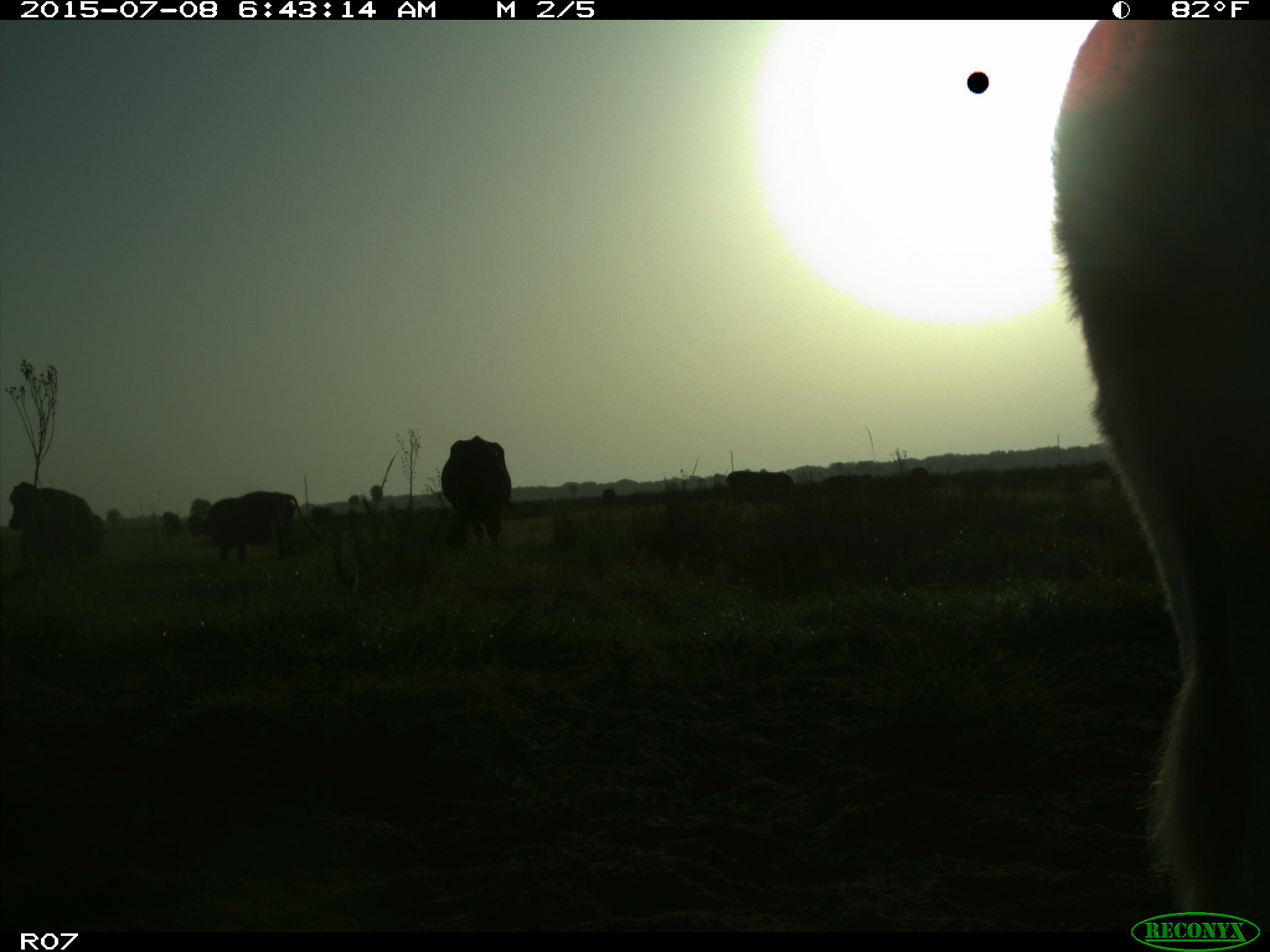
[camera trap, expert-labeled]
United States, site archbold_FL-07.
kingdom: Animalia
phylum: Chordata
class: Mammalia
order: Artiodactyla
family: Bovidae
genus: Bos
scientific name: Bos taurus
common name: domestic cow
Bos taurus (domestic cow).